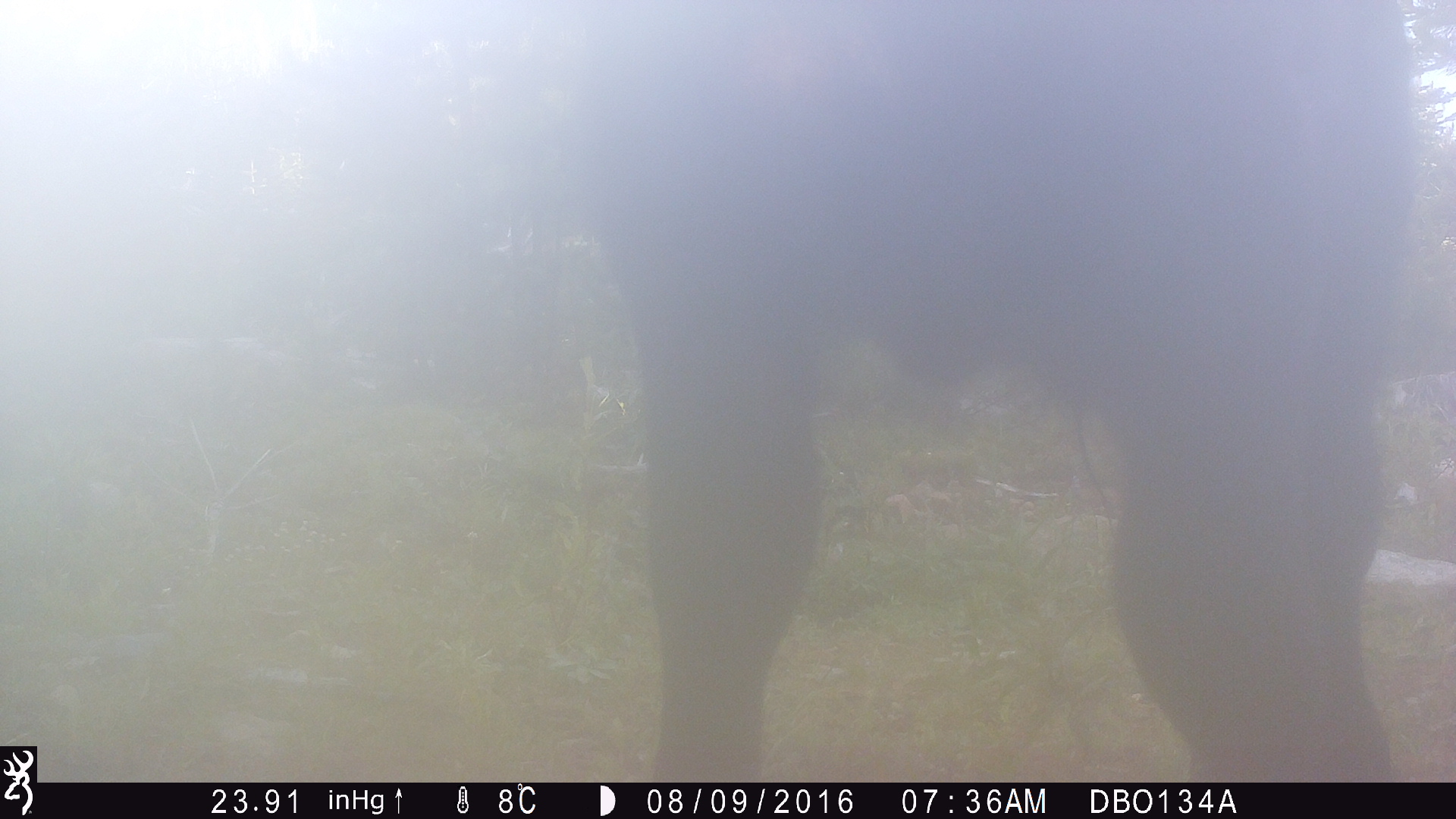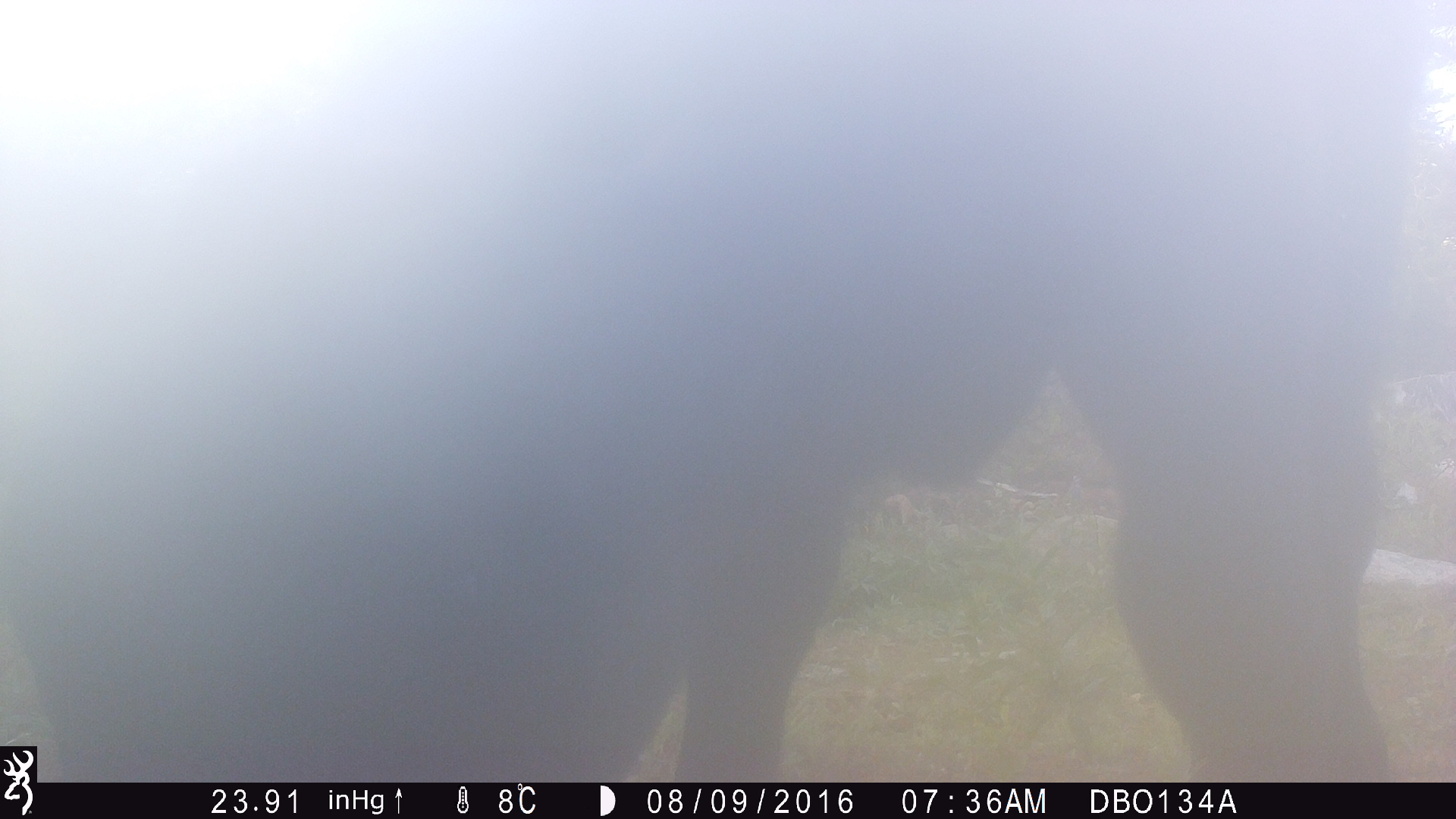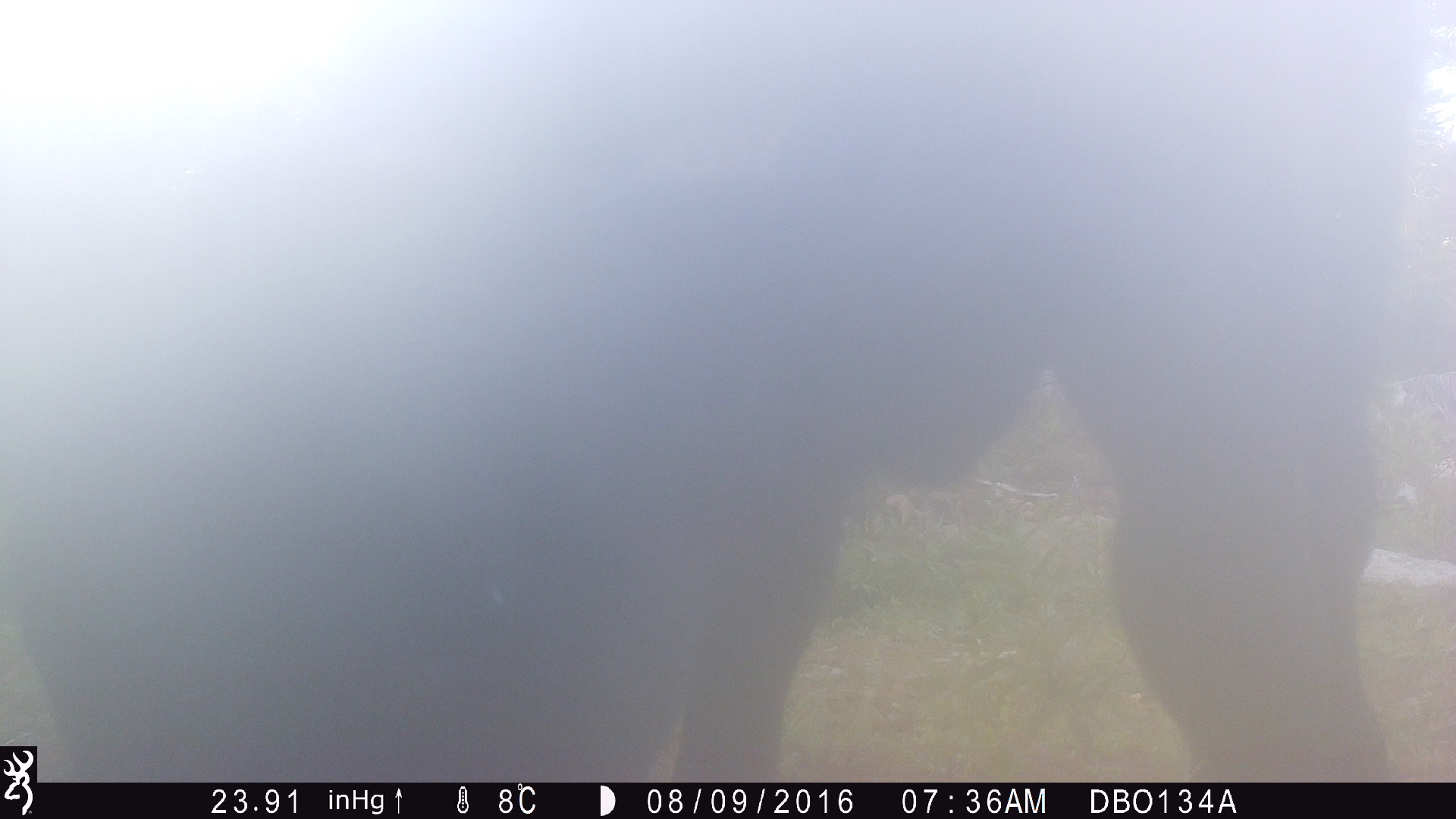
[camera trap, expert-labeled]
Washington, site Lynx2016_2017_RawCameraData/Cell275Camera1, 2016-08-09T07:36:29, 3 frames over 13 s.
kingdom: Animalia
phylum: Chordata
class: Mammalia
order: Artiodactyla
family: Bovidae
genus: Bos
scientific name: Bos taurus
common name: domestic cattle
Domestic cattle (Bos taurus). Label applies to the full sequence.